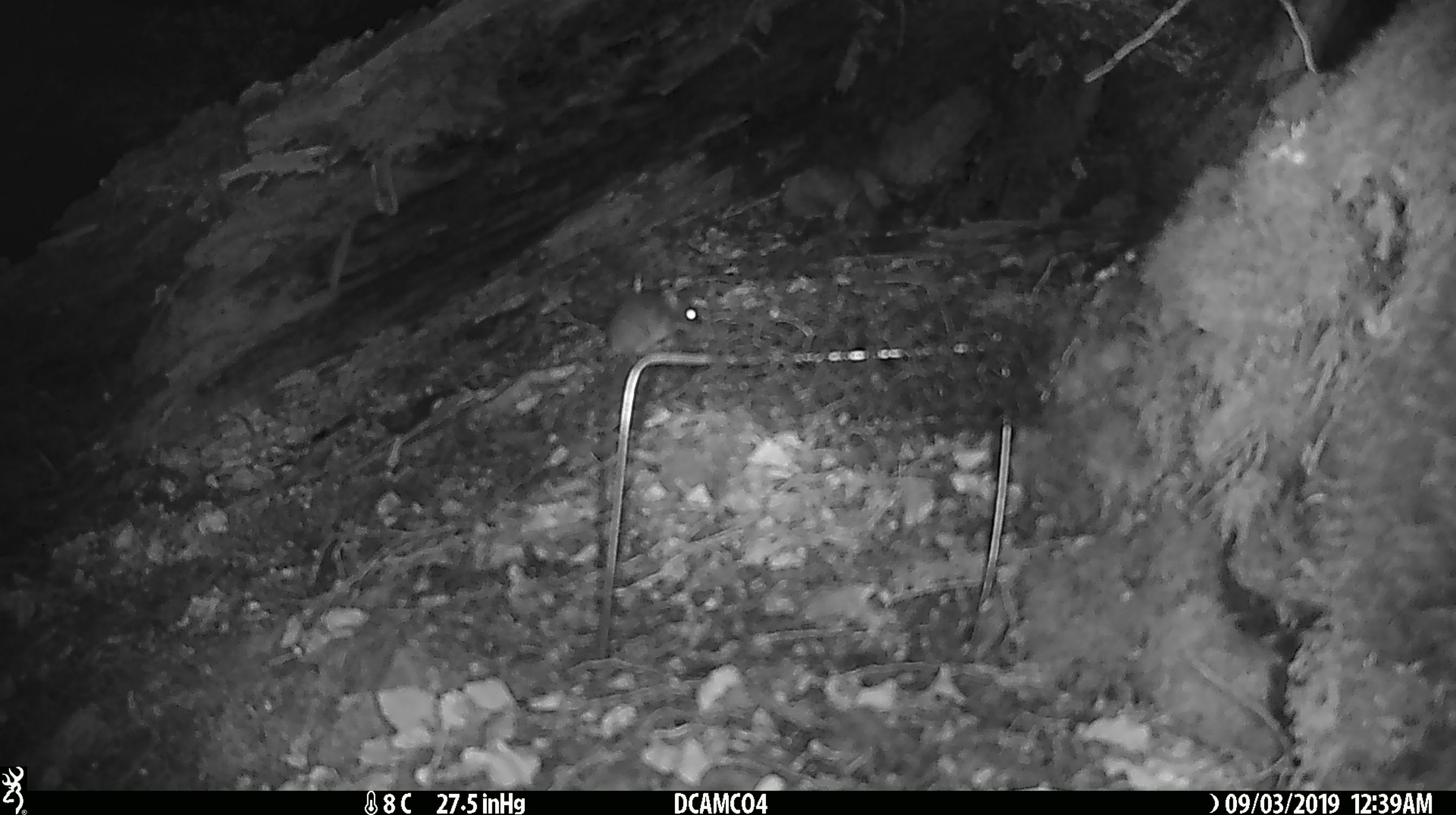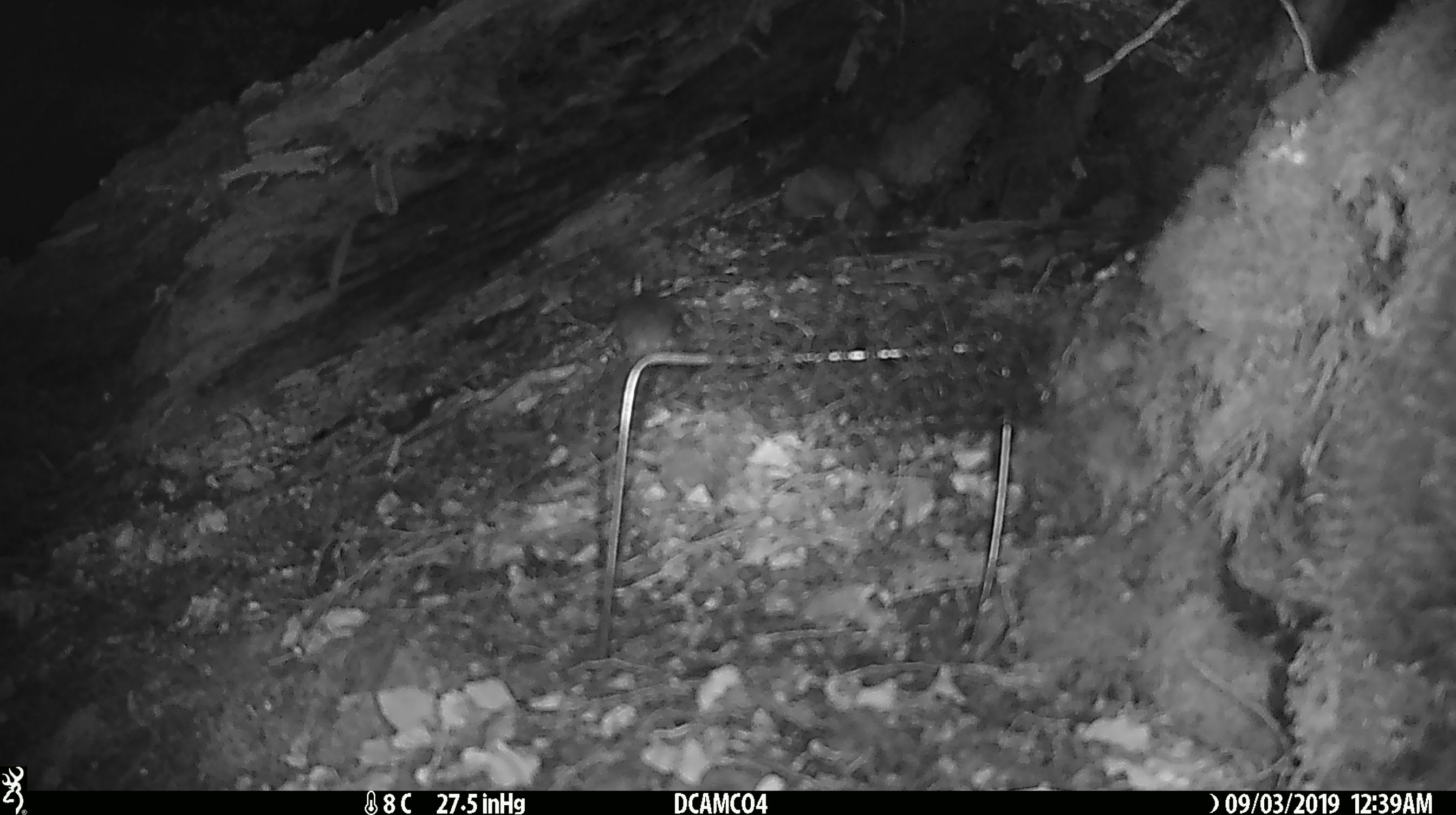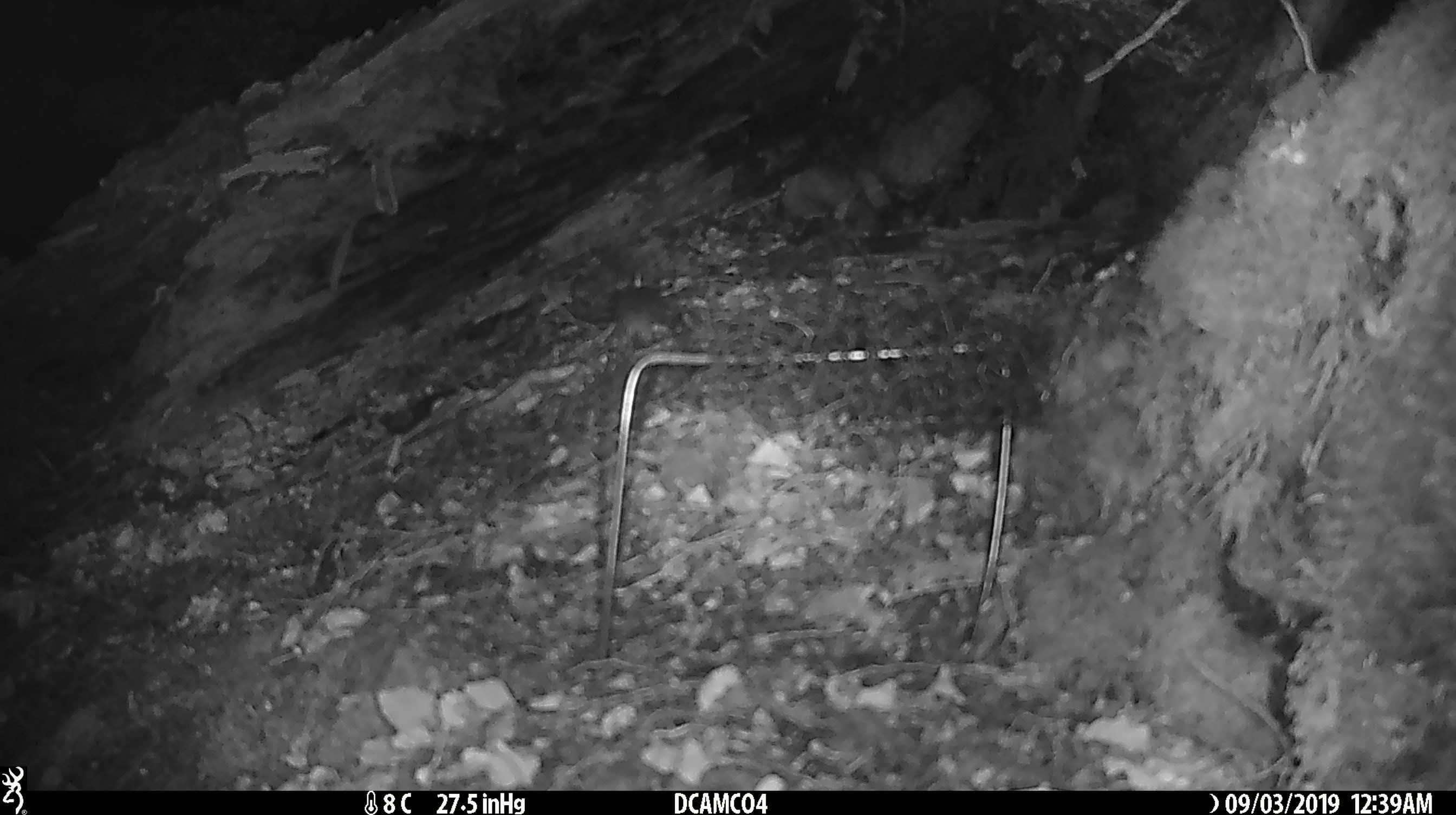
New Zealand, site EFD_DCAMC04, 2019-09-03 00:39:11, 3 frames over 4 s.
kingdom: Animalia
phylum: Chordata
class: Mammalia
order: Rodentia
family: Muridae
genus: Mus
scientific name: Mus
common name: mouse